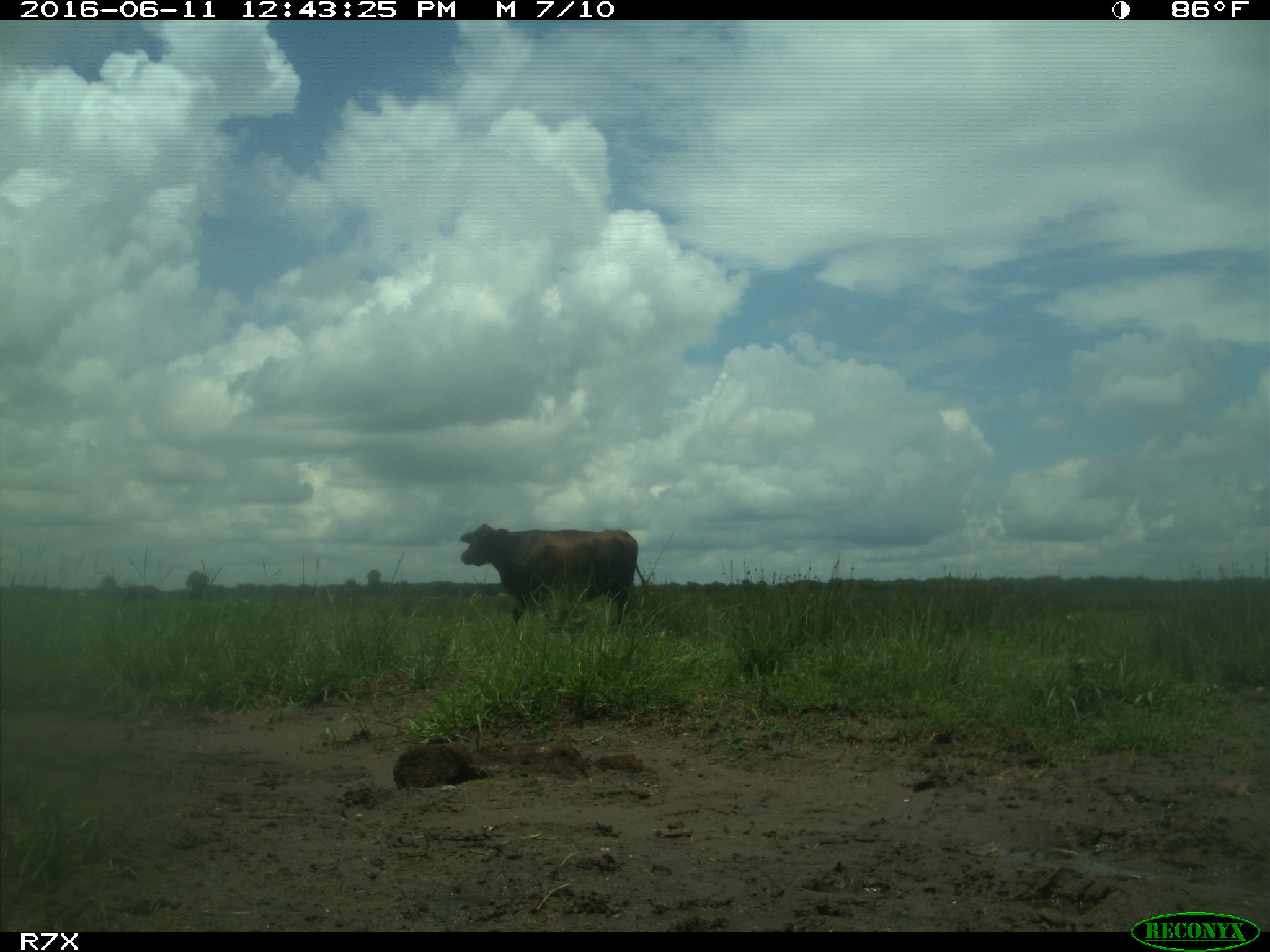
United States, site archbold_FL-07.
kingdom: Animalia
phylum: Chordata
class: Mammalia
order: Artiodactyla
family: Bovidae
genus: Bos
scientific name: Bos taurus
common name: domestic cow